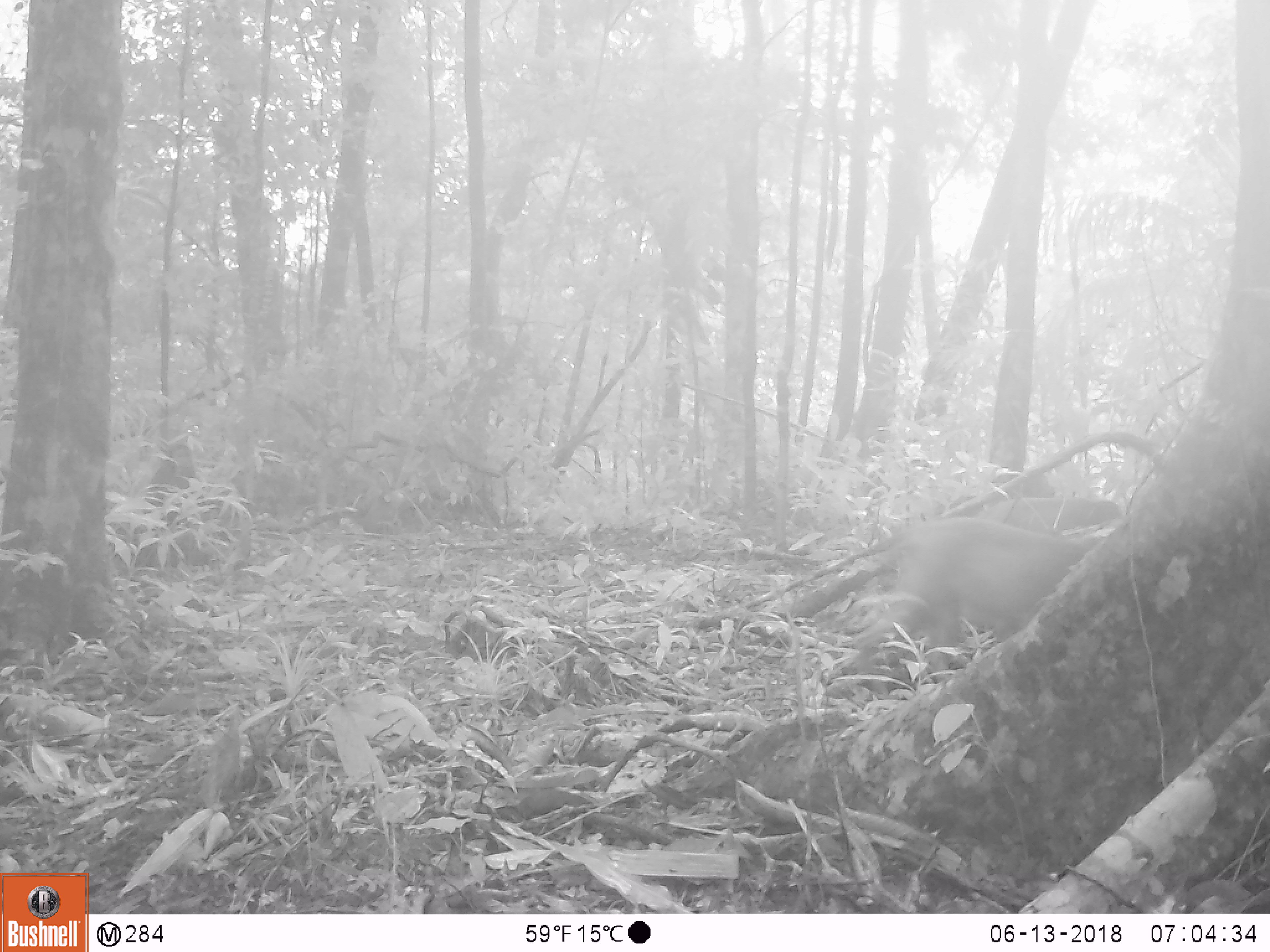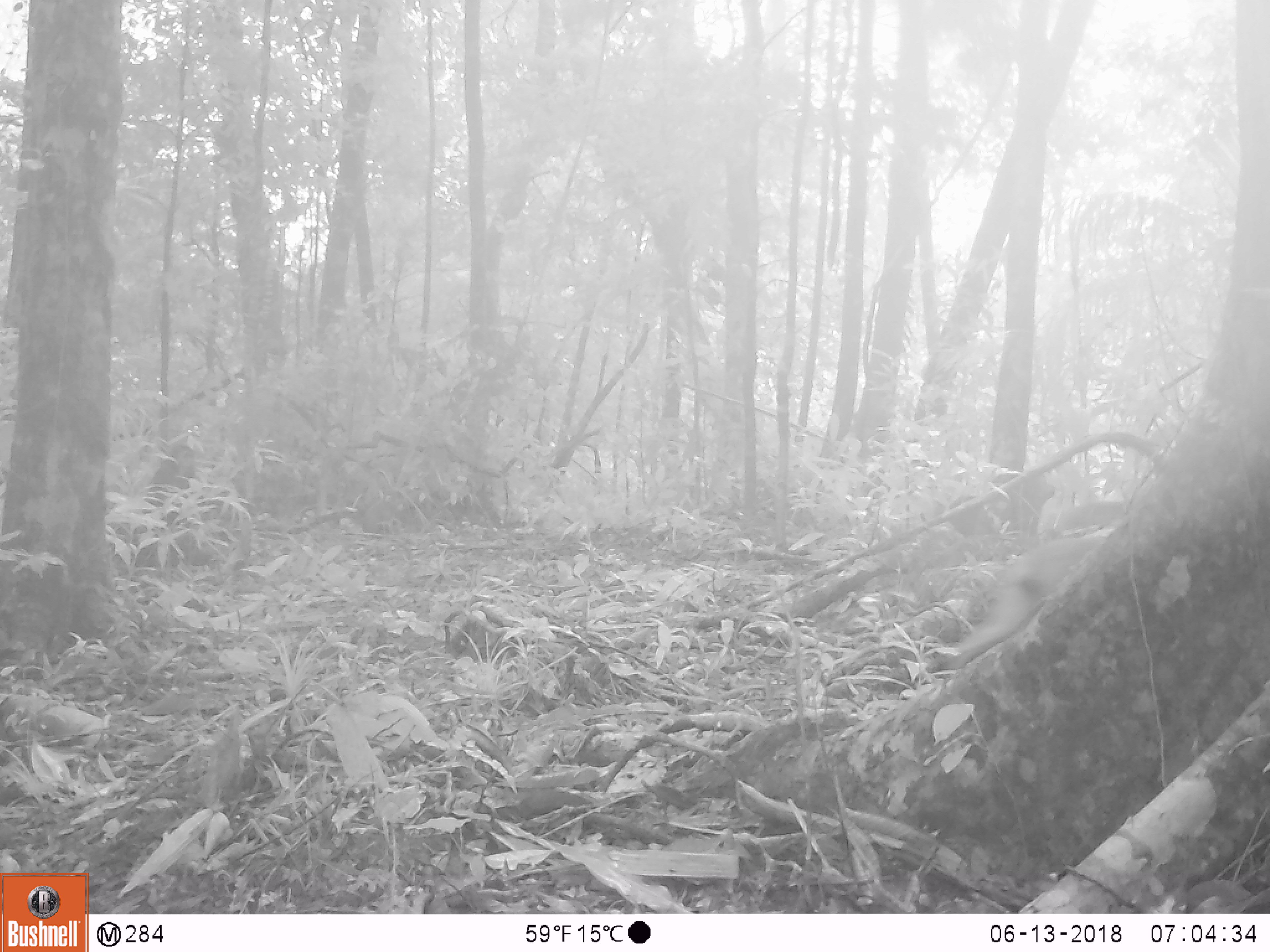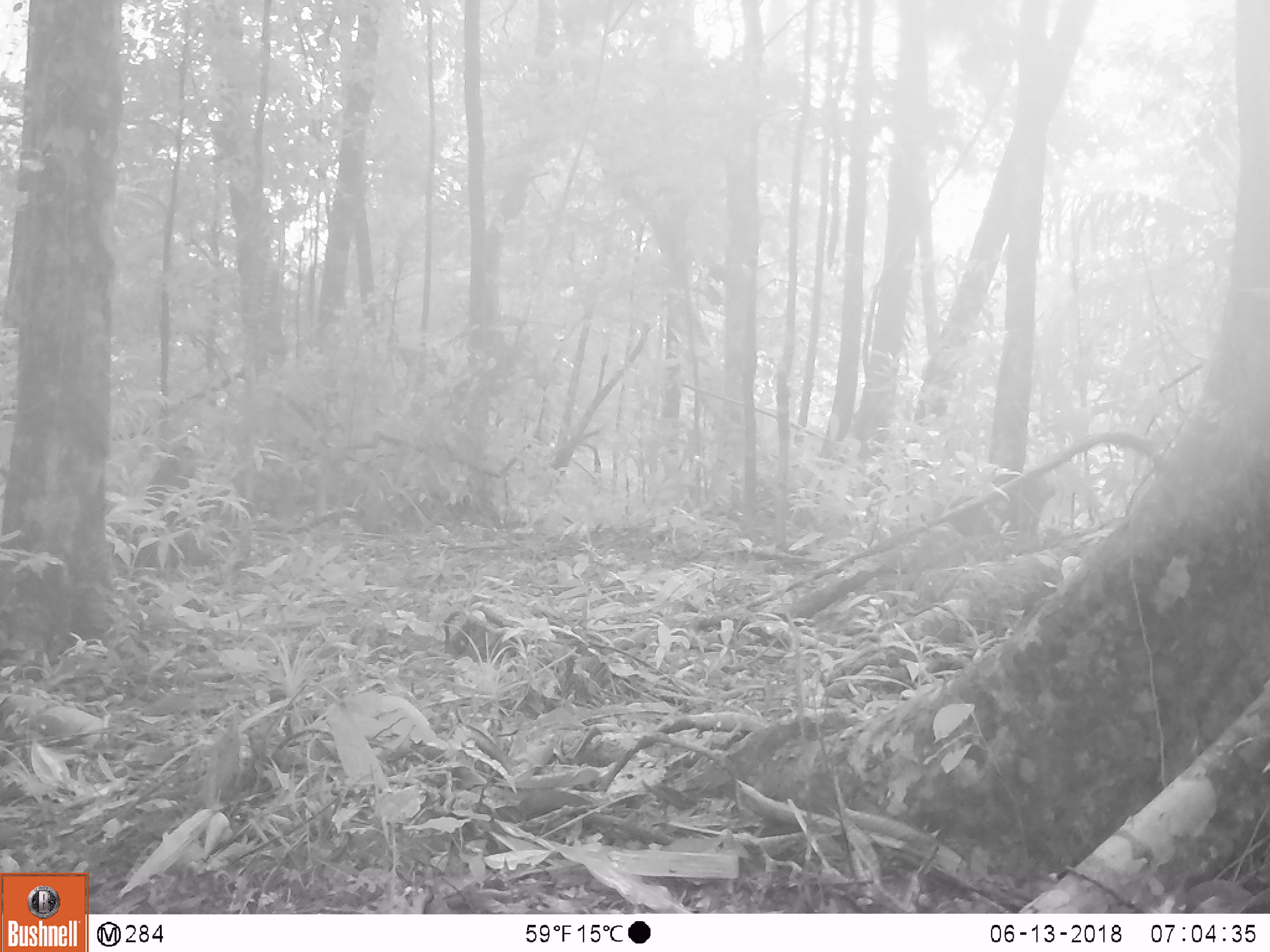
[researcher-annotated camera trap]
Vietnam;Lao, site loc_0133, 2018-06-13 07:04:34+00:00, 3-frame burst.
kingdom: Animalia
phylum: Chordata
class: Mammalia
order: Primates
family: Cercopithecidae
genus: Macaca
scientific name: Macaca arctoides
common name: stump-tailed macaque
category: stump tailed macaque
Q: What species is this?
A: Stump tailed macaque (stump-tailed macaque) (Macaca arctoides).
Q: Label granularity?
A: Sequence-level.